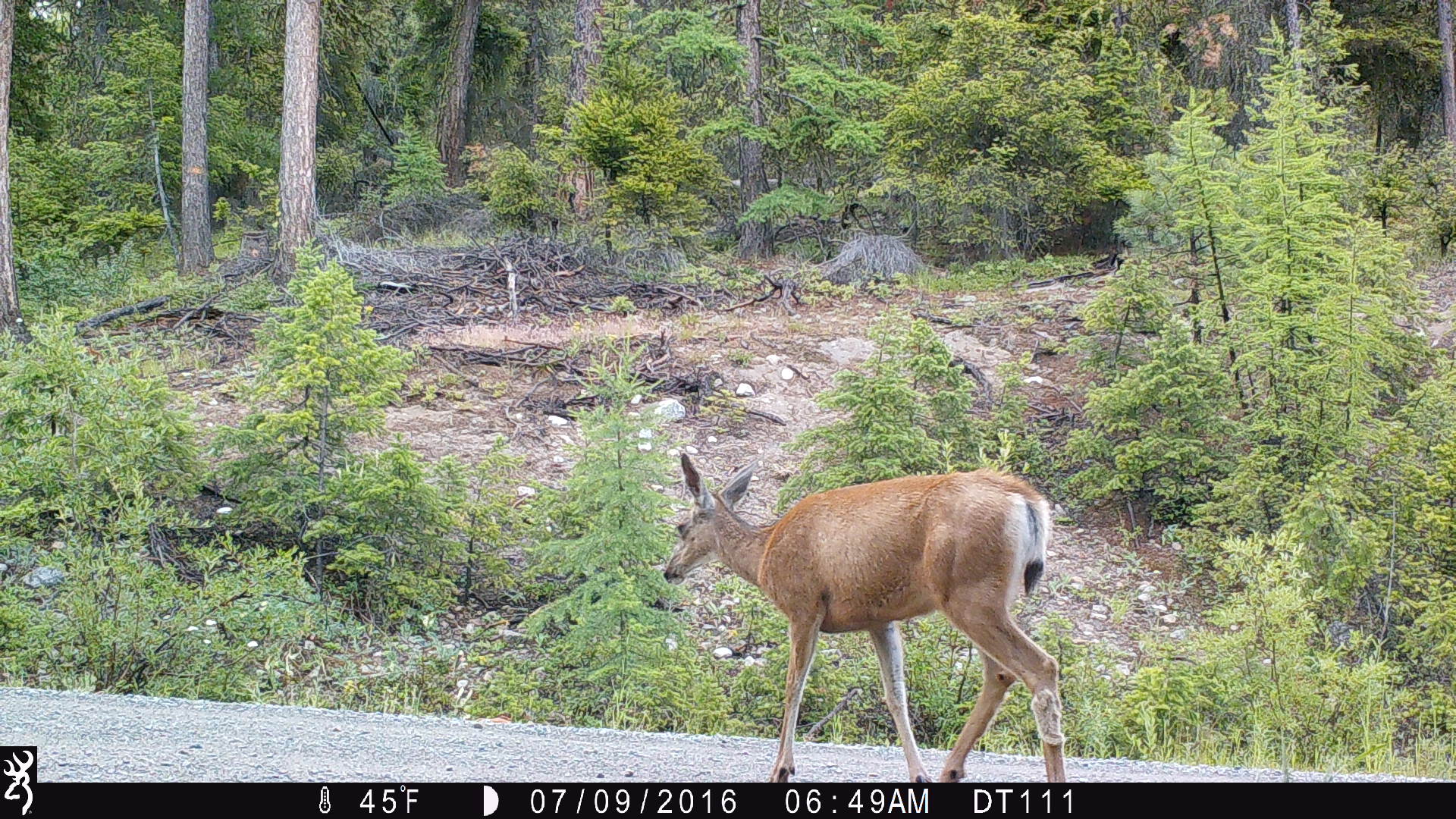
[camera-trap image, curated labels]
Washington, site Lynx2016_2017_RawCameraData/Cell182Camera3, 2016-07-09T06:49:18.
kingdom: Animalia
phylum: Chordata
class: Mammalia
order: Artiodactyla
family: Cervidae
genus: Odocoileus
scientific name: Odocoileus hemionus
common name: mule deer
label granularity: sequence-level